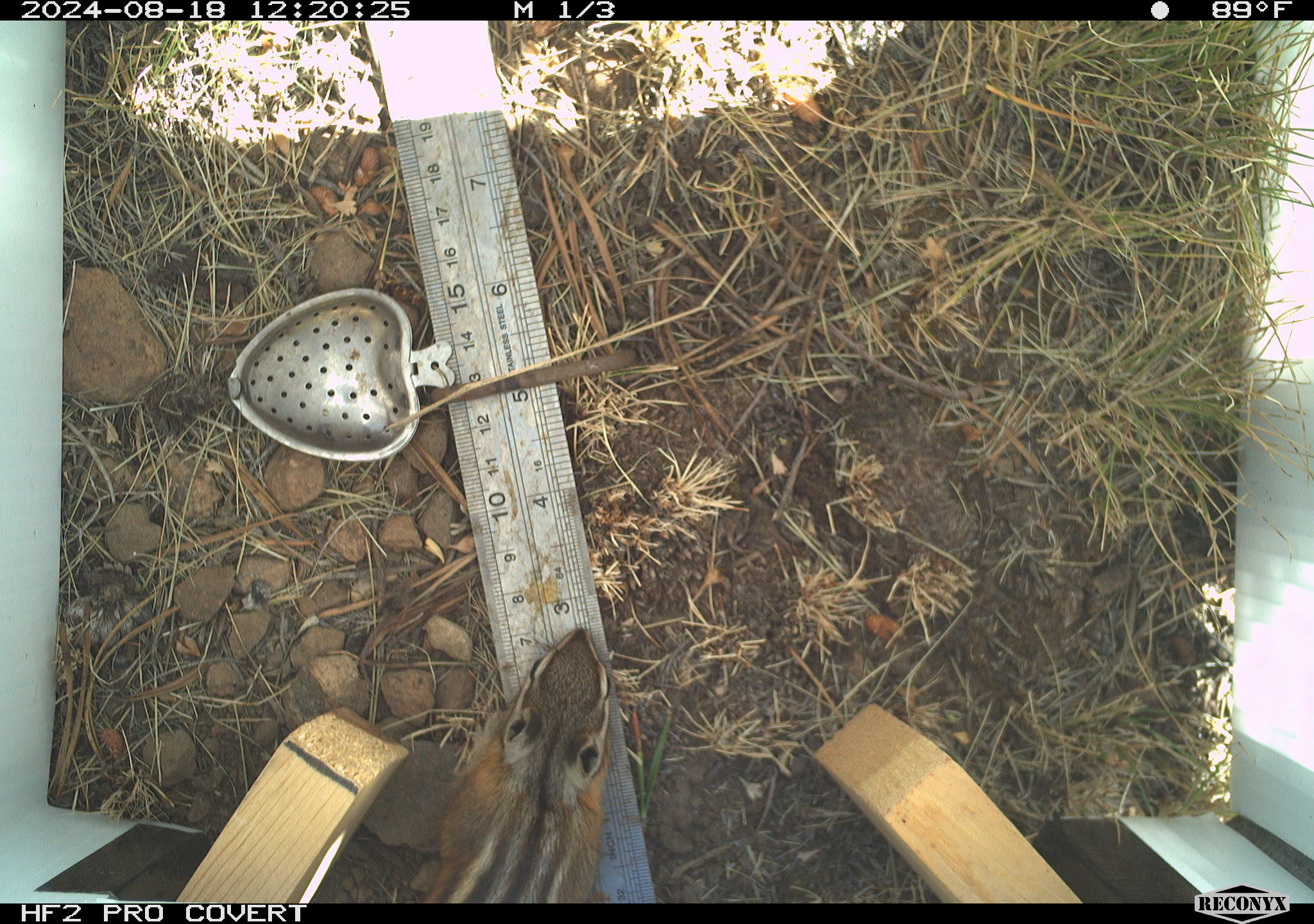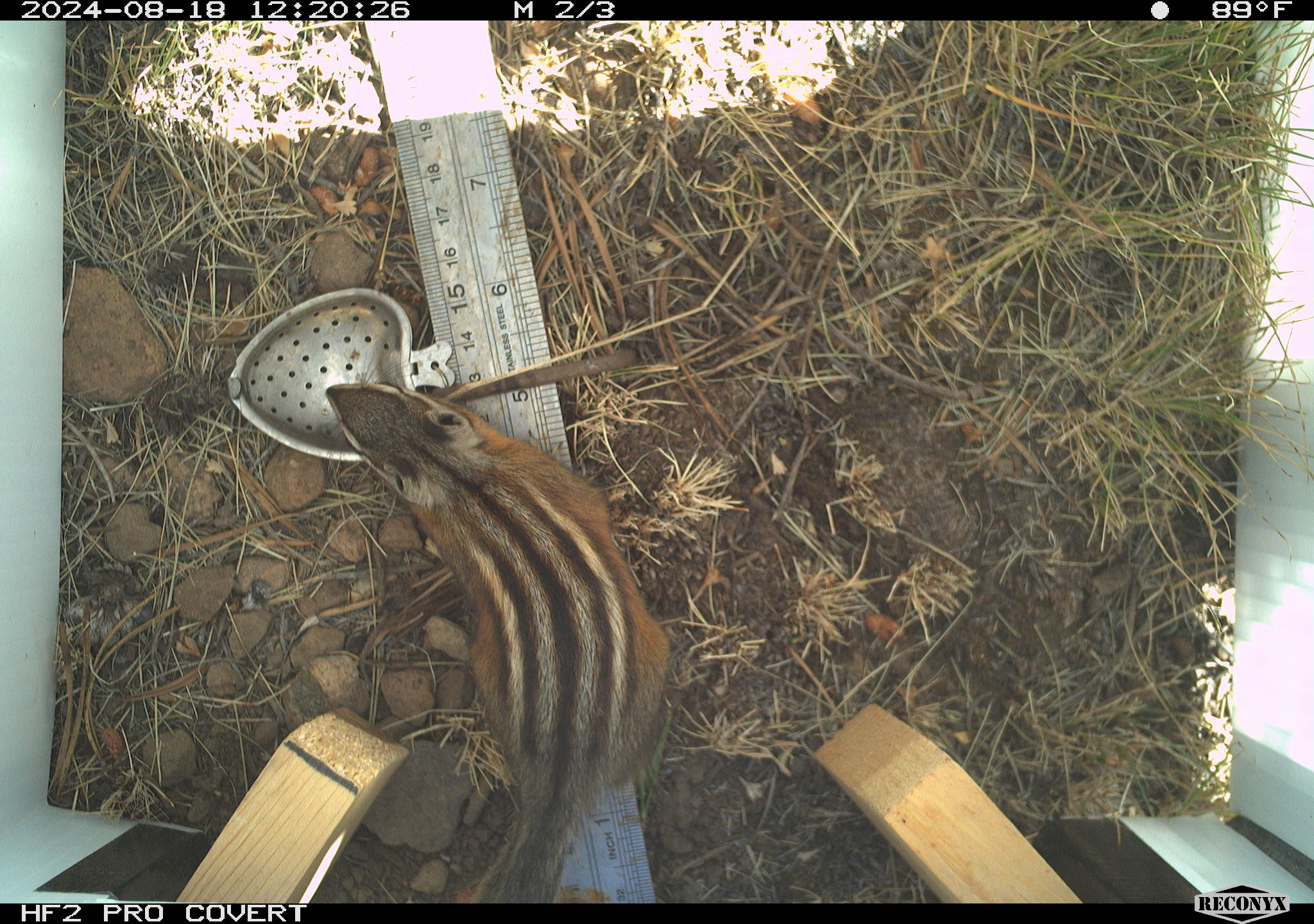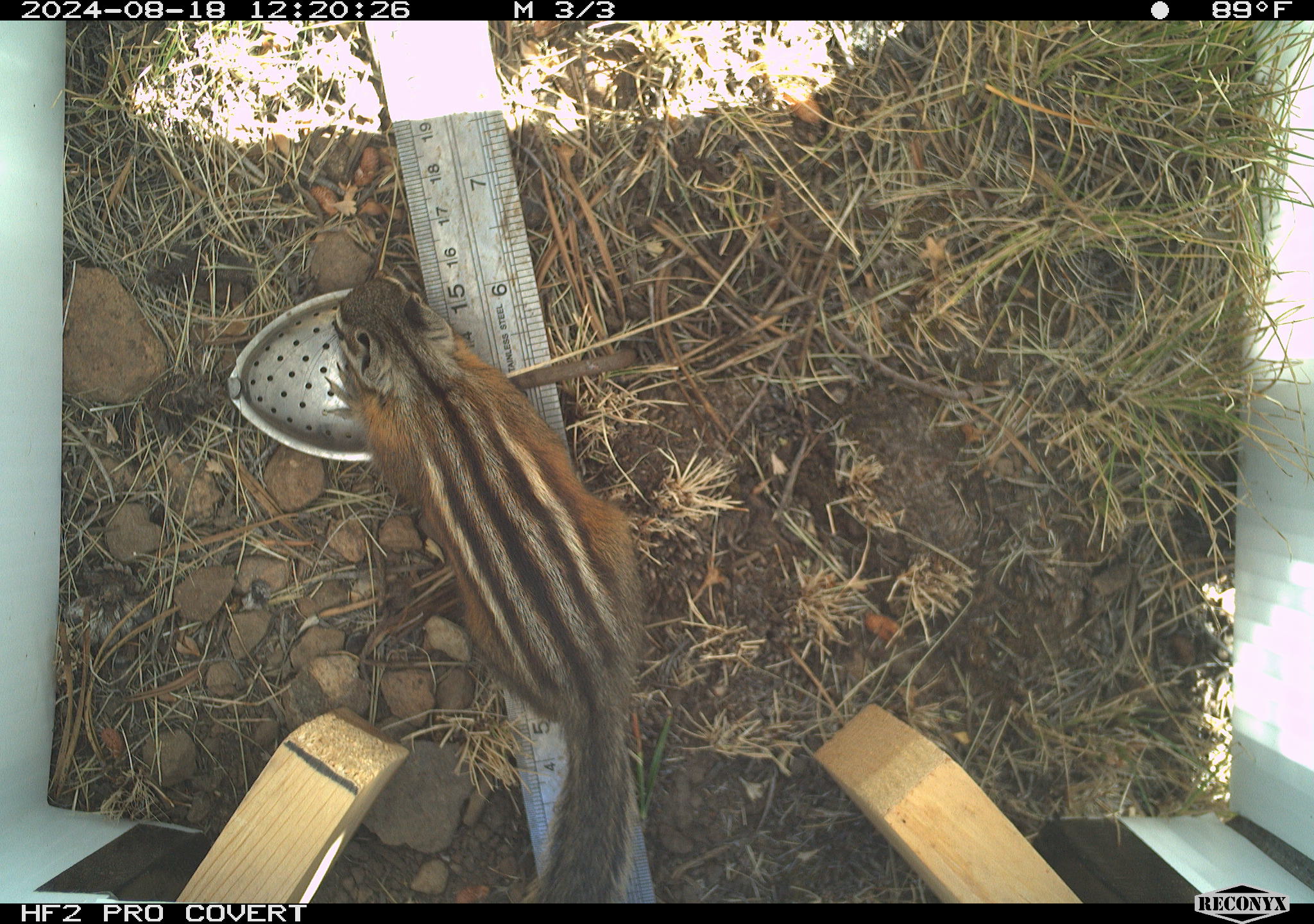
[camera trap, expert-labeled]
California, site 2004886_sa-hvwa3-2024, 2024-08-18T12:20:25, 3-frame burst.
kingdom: Animalia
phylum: Chordata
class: Mammalia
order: Rodentia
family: Sciuridae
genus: Neotamias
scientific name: Neotamias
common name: western chipmunks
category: neotamias species